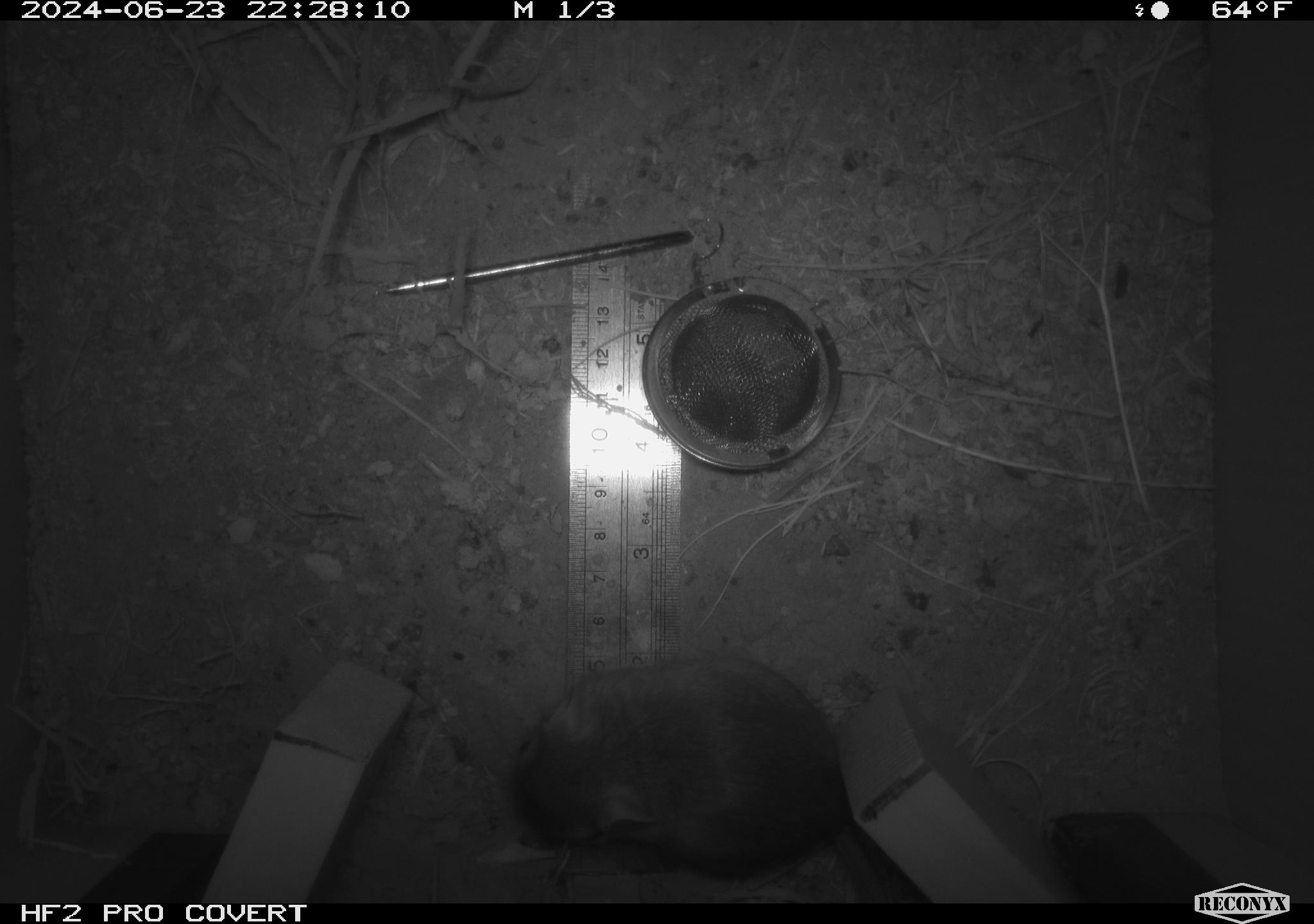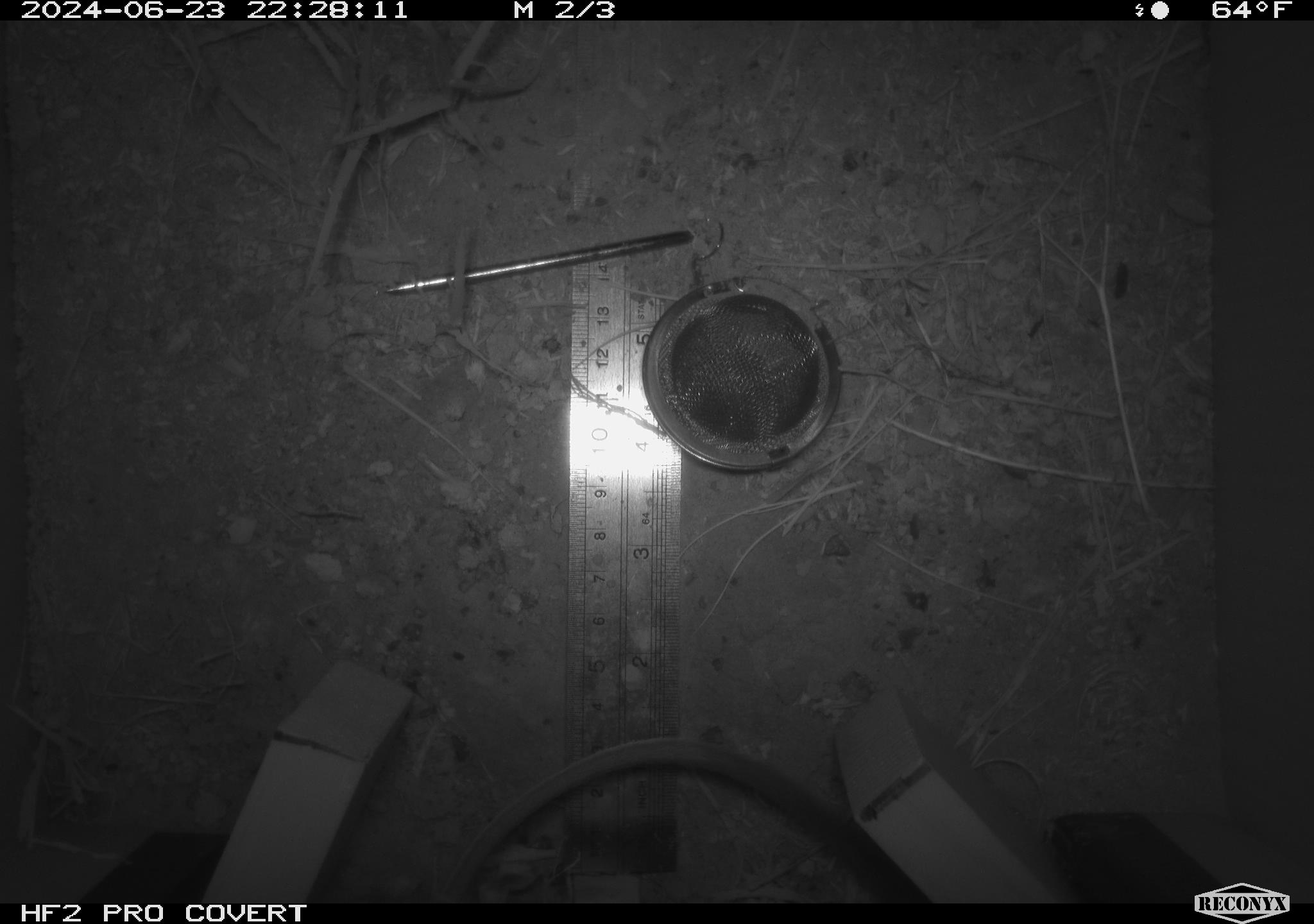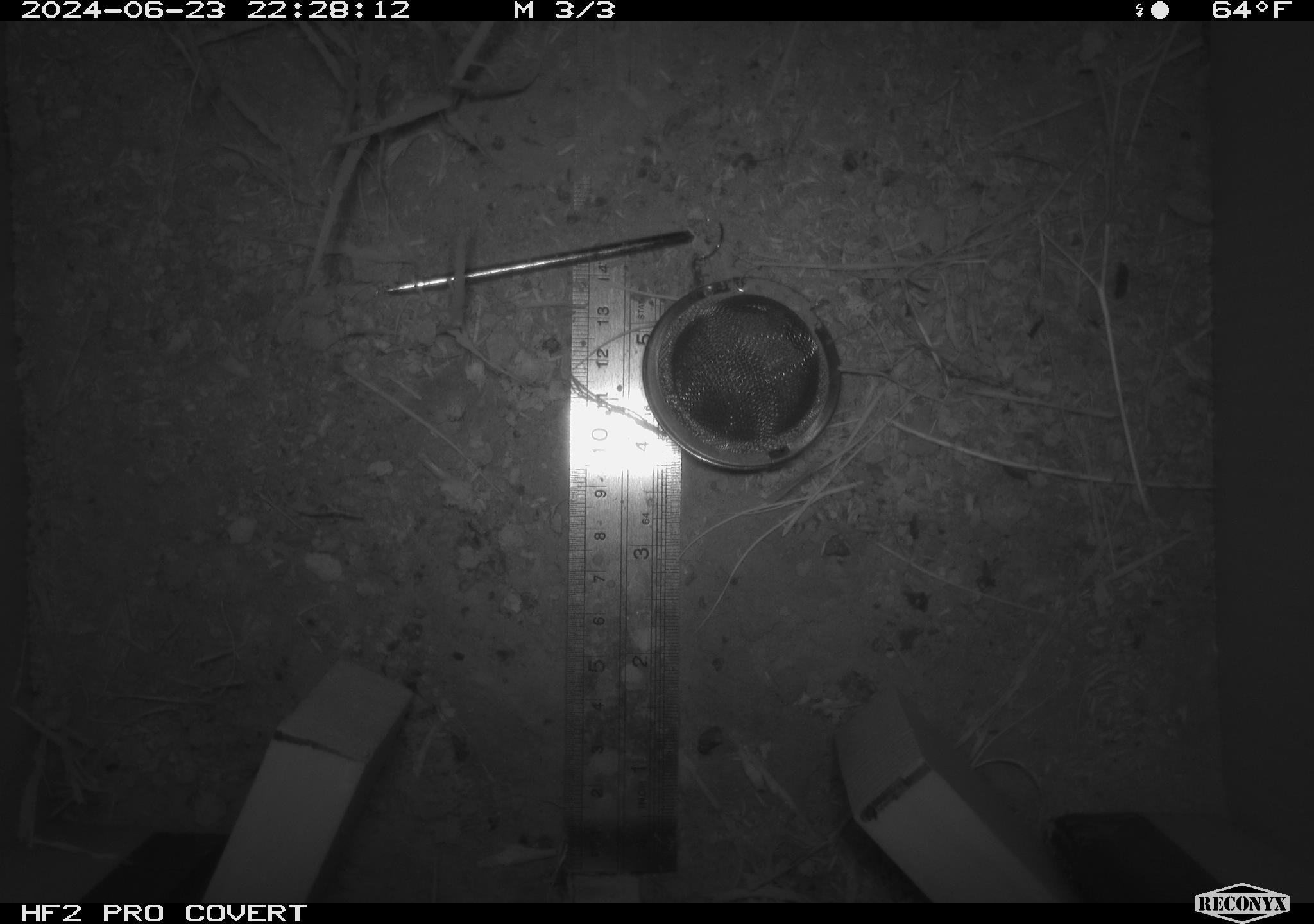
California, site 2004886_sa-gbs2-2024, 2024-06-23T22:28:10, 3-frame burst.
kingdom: Animalia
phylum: Chordata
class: Mammalia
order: Rodentia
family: Heteromyidae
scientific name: Heteromyidae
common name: kangaroo rats and pocket mice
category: heteromyidae family